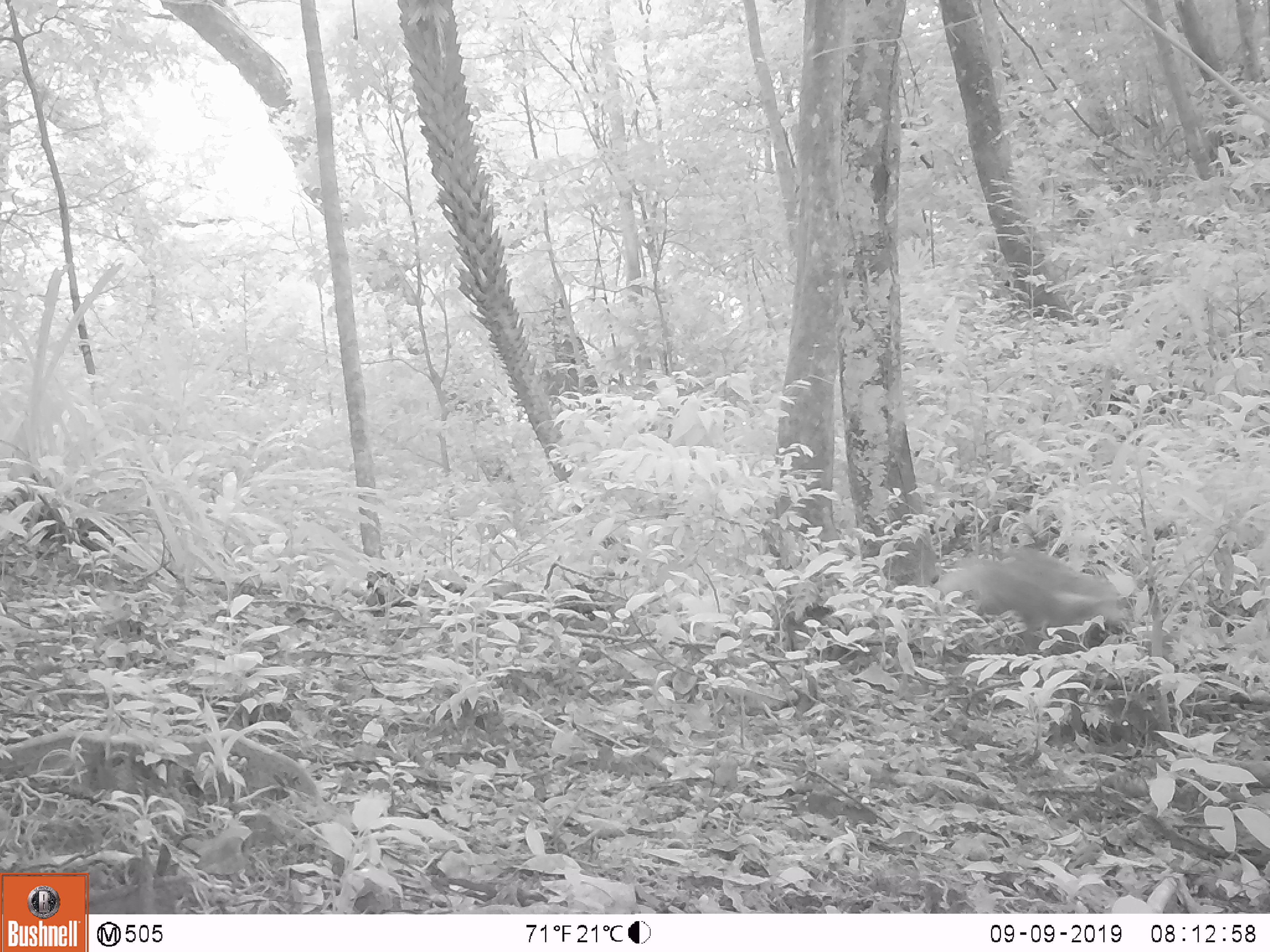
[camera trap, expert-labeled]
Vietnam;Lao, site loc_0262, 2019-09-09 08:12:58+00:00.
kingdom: Animalia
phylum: Chordata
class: Mammalia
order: Carnivora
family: Herpestidae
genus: Urva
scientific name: Urva urva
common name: crab-eating mongoose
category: crab eating mongoose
Crab eating mongoose (crab-eating mongoose) (Urva urva). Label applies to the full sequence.